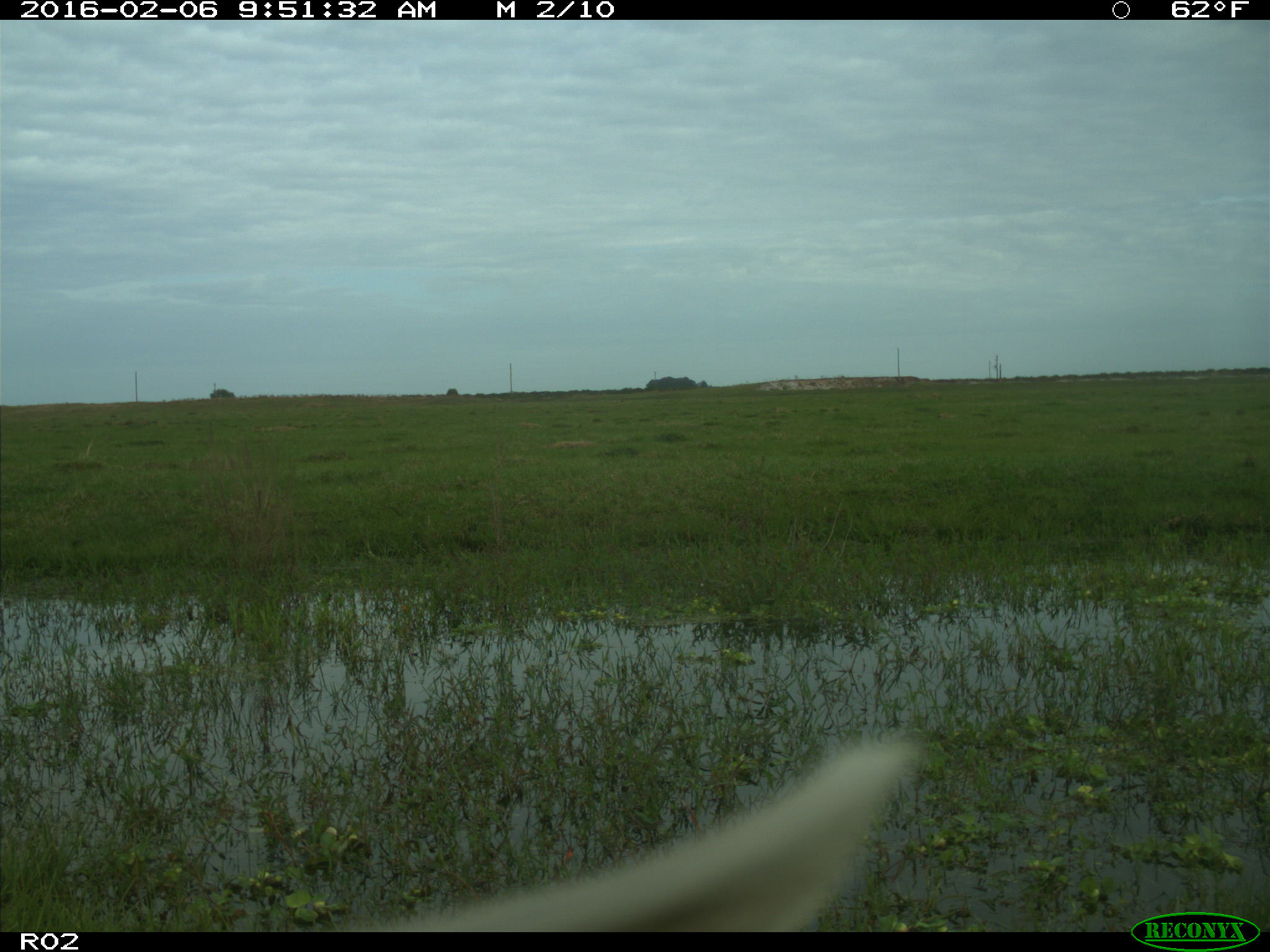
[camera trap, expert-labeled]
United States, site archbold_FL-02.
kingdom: Animalia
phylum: Chordata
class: Mammalia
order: Artiodactyla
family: Bovidae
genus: Bos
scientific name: Bos taurus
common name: domestic cow